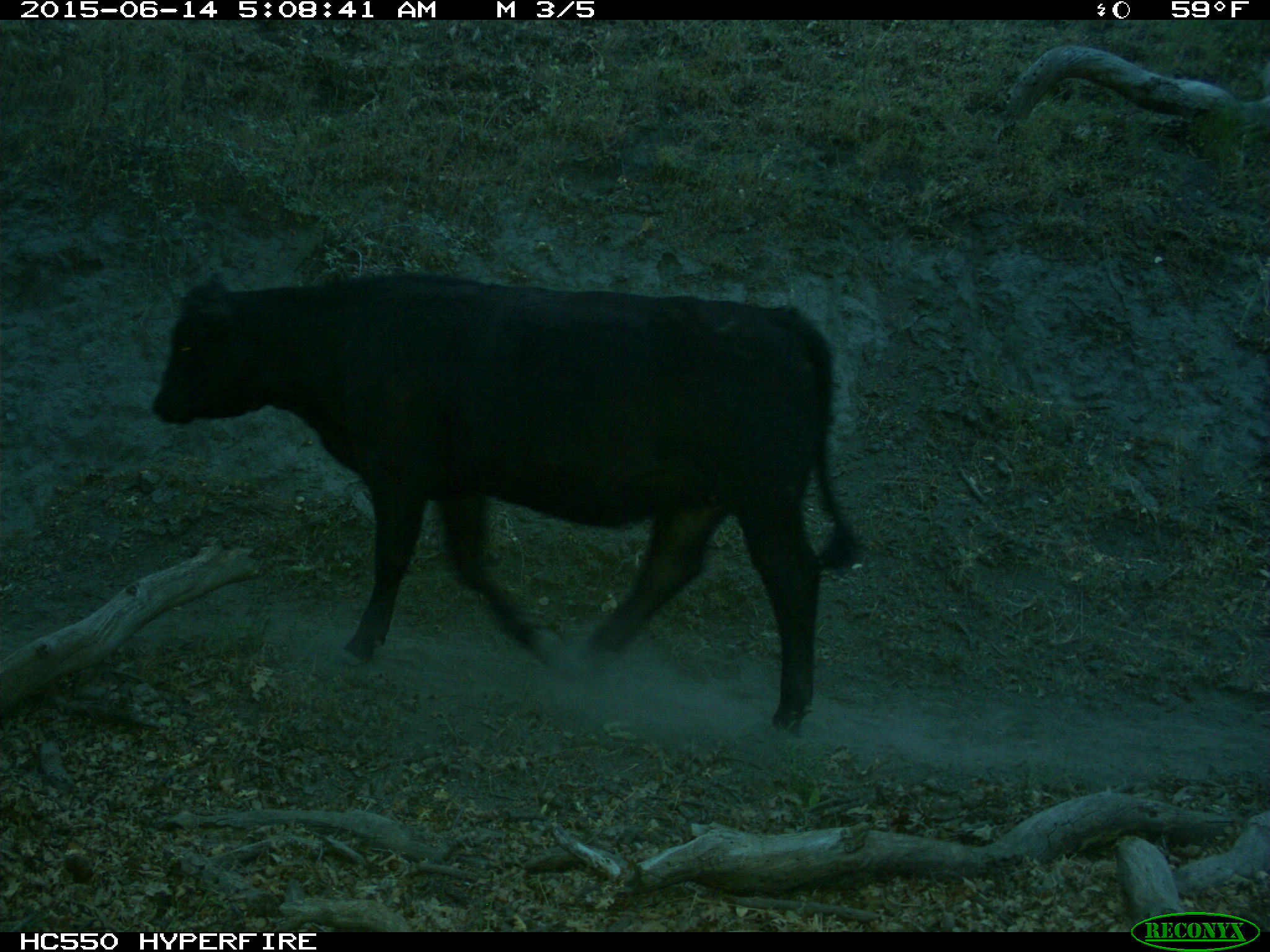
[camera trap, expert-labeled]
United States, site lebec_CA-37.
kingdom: Animalia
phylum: Chordata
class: Mammalia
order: Artiodactyla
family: Bovidae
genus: Bos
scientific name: Bos taurus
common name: domestic cow